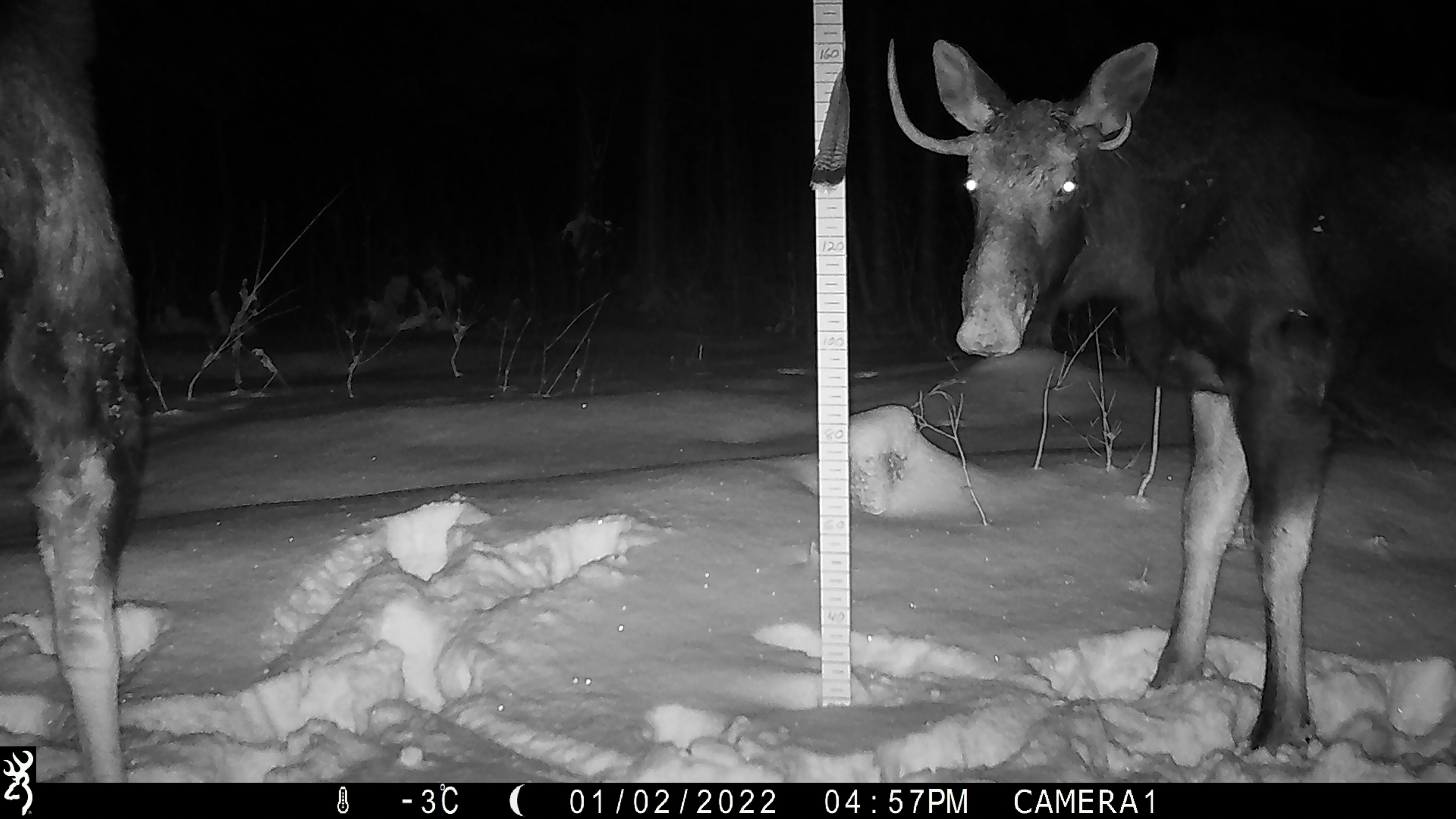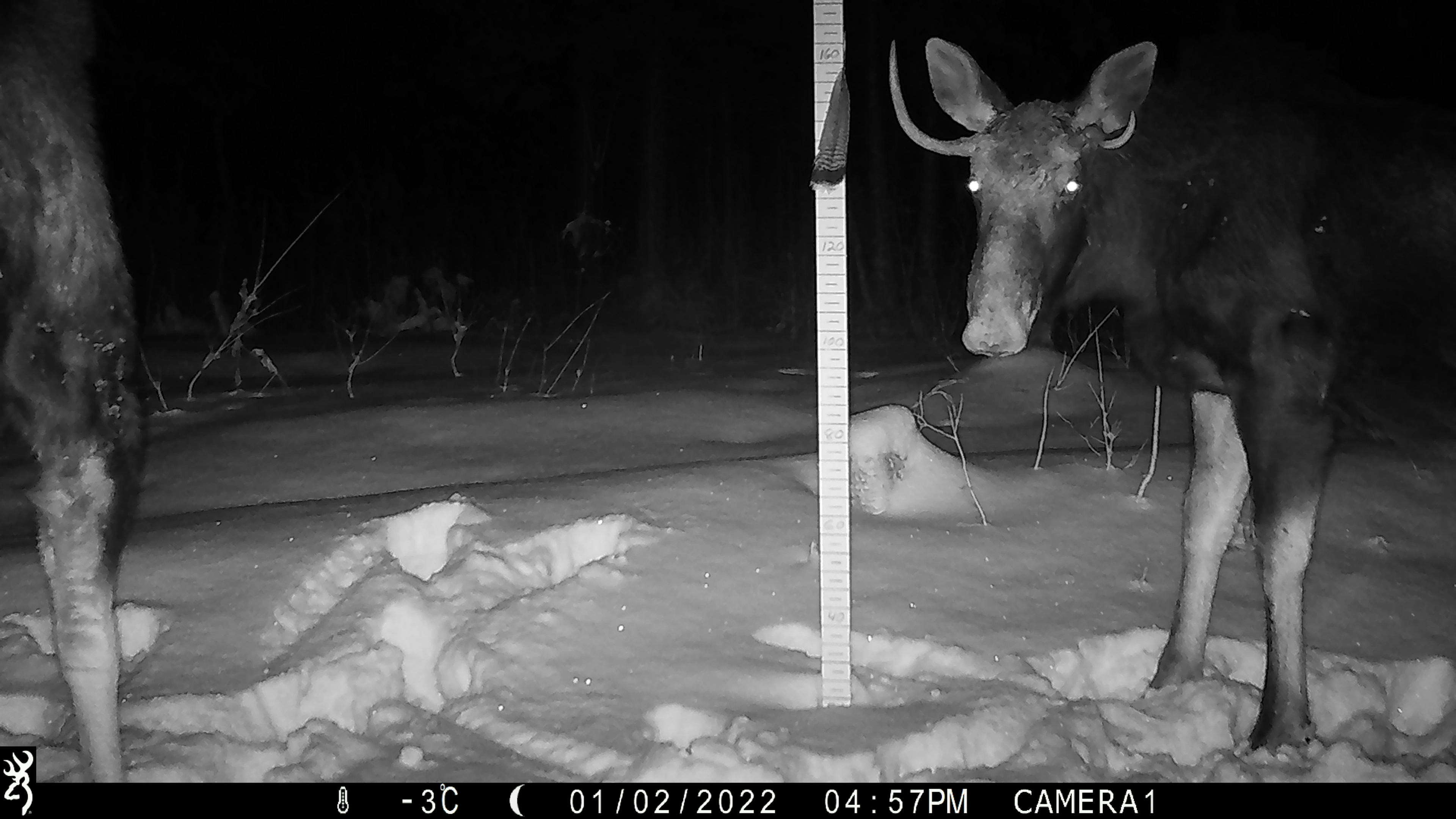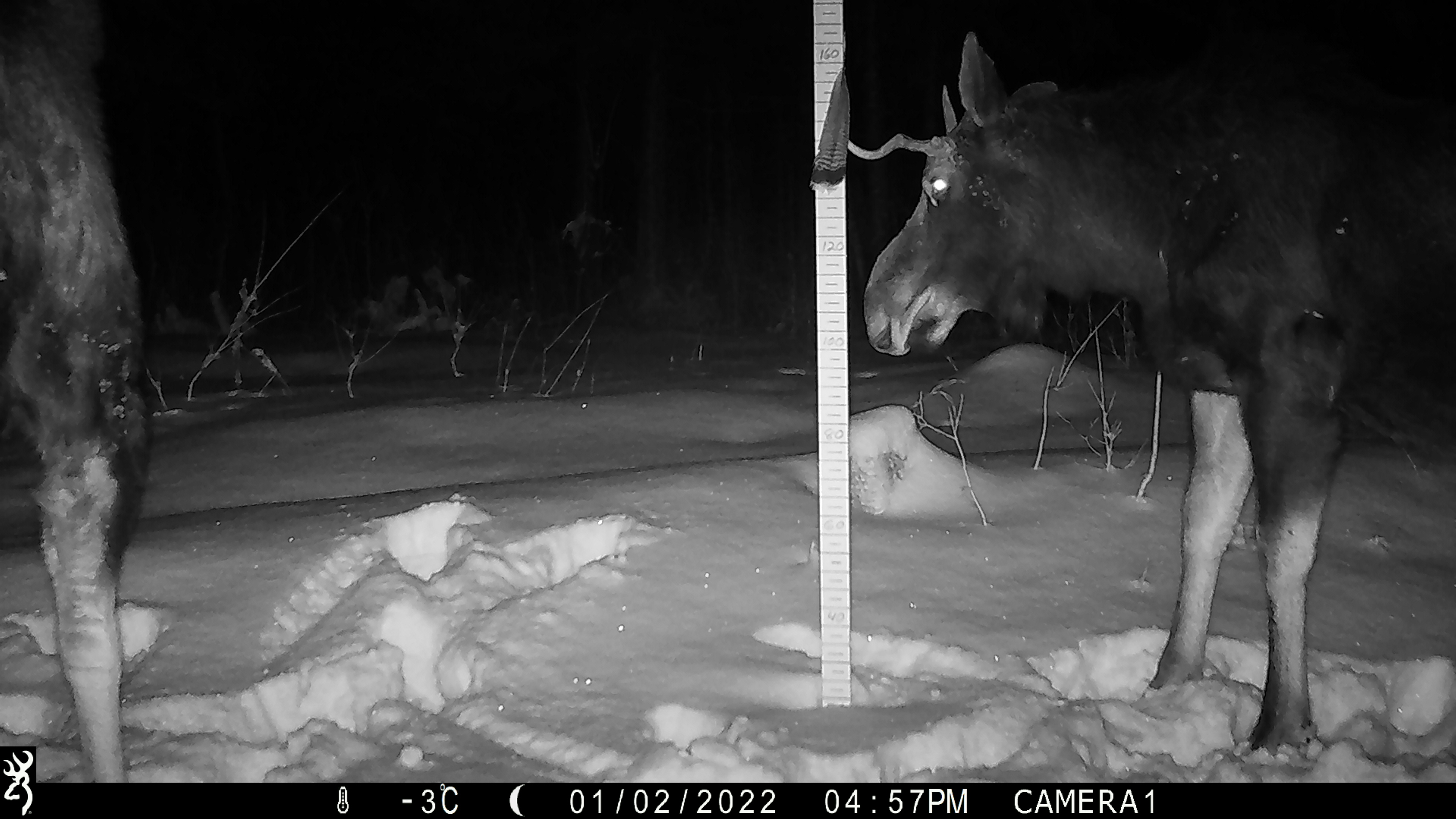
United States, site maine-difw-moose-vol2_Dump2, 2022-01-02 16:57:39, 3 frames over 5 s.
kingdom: Animalia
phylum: Chordata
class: Mammalia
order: Artiodactyla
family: Cervidae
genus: Alces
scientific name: Alces alces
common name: moose